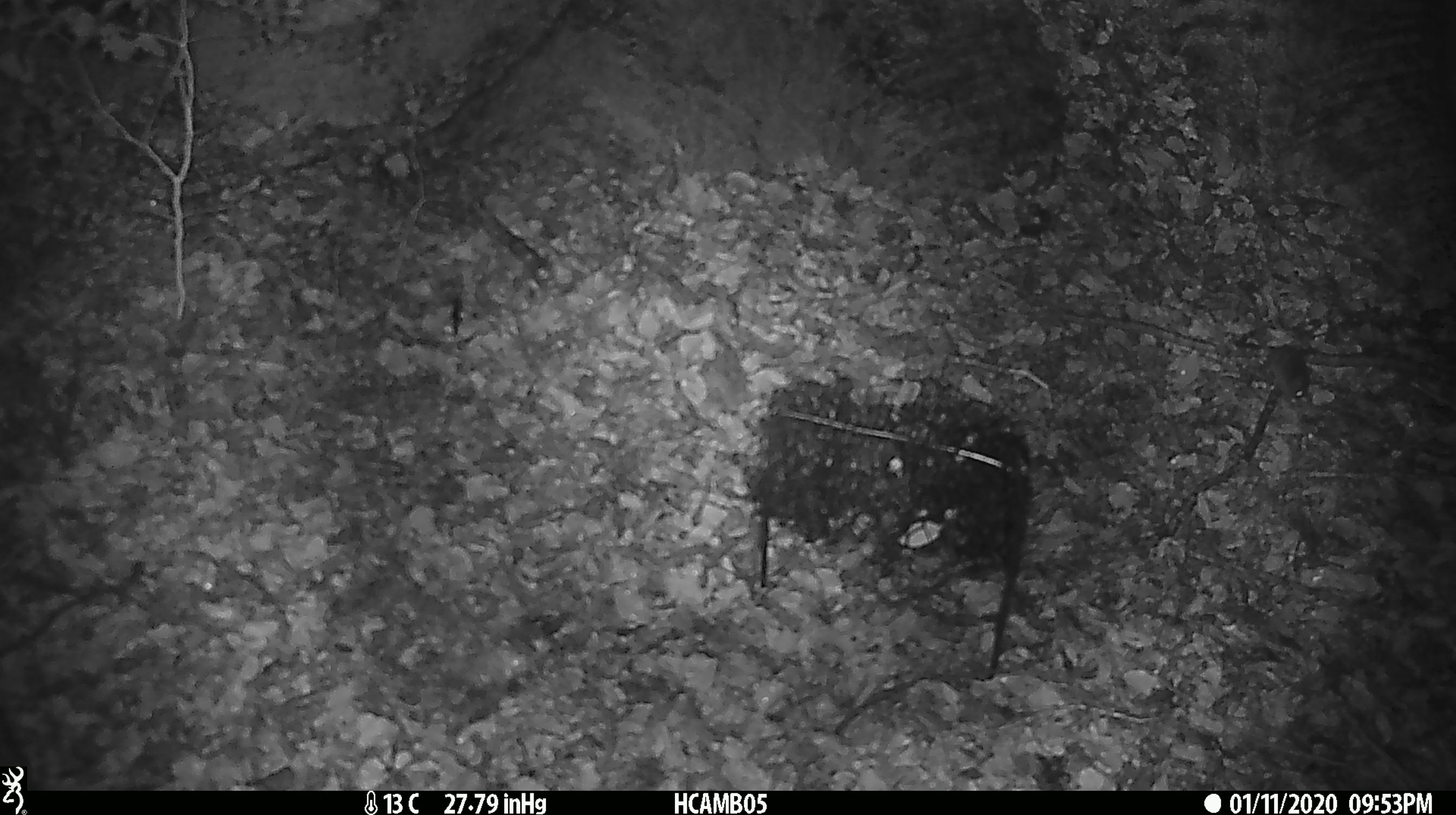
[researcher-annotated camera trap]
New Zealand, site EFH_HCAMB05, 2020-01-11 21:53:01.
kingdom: Animalia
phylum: Chordata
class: Mammalia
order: Rodentia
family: Muridae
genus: Mus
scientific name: Mus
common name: mouse